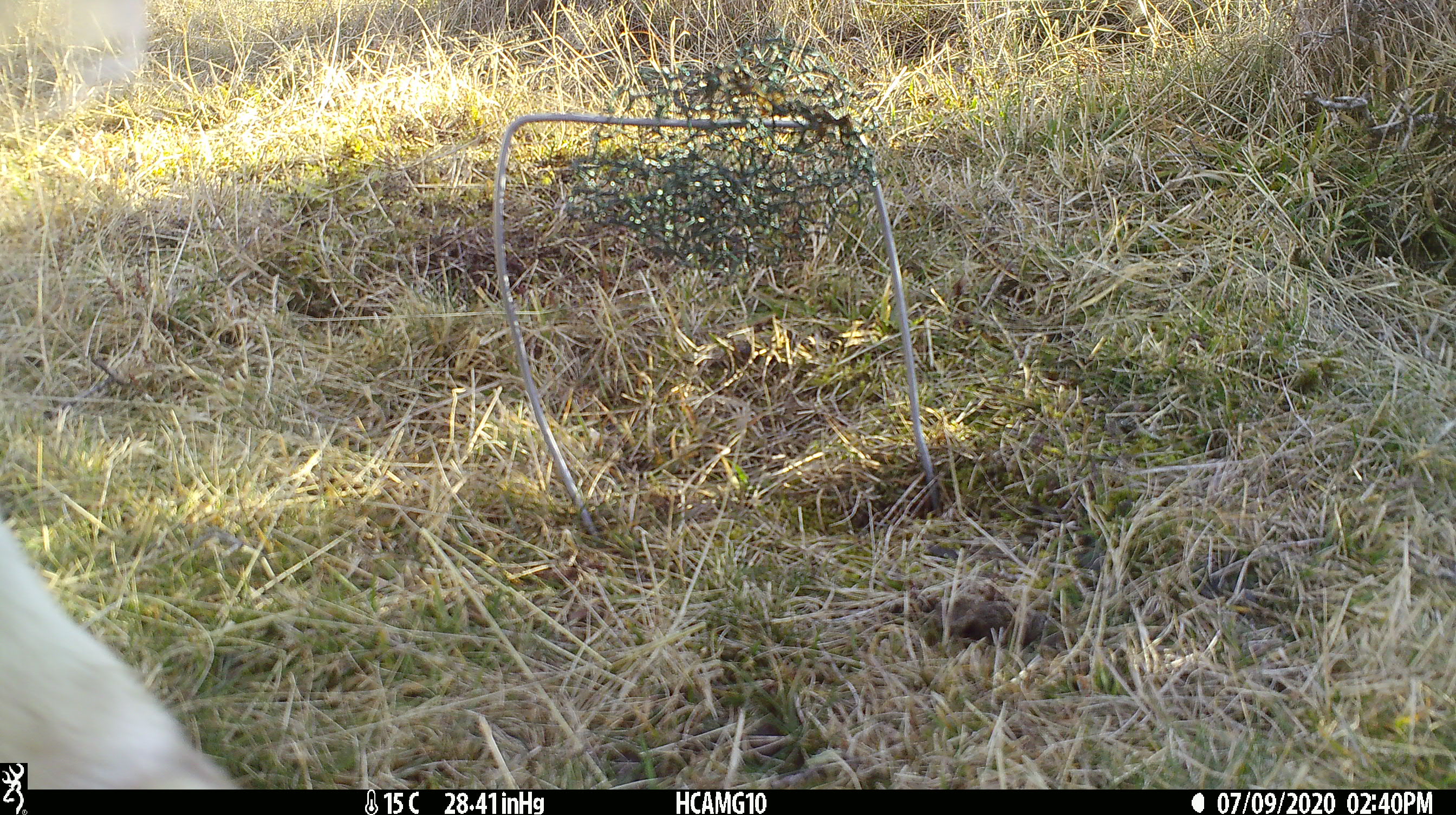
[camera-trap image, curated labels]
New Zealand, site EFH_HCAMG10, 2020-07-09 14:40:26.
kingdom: Animalia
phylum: Chordata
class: Mammalia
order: Artiodactyla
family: Bovidae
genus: Ovis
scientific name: Ovis aries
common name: domestic sheep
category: sheep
Sheep (domestic sheep) (Ovis aries).